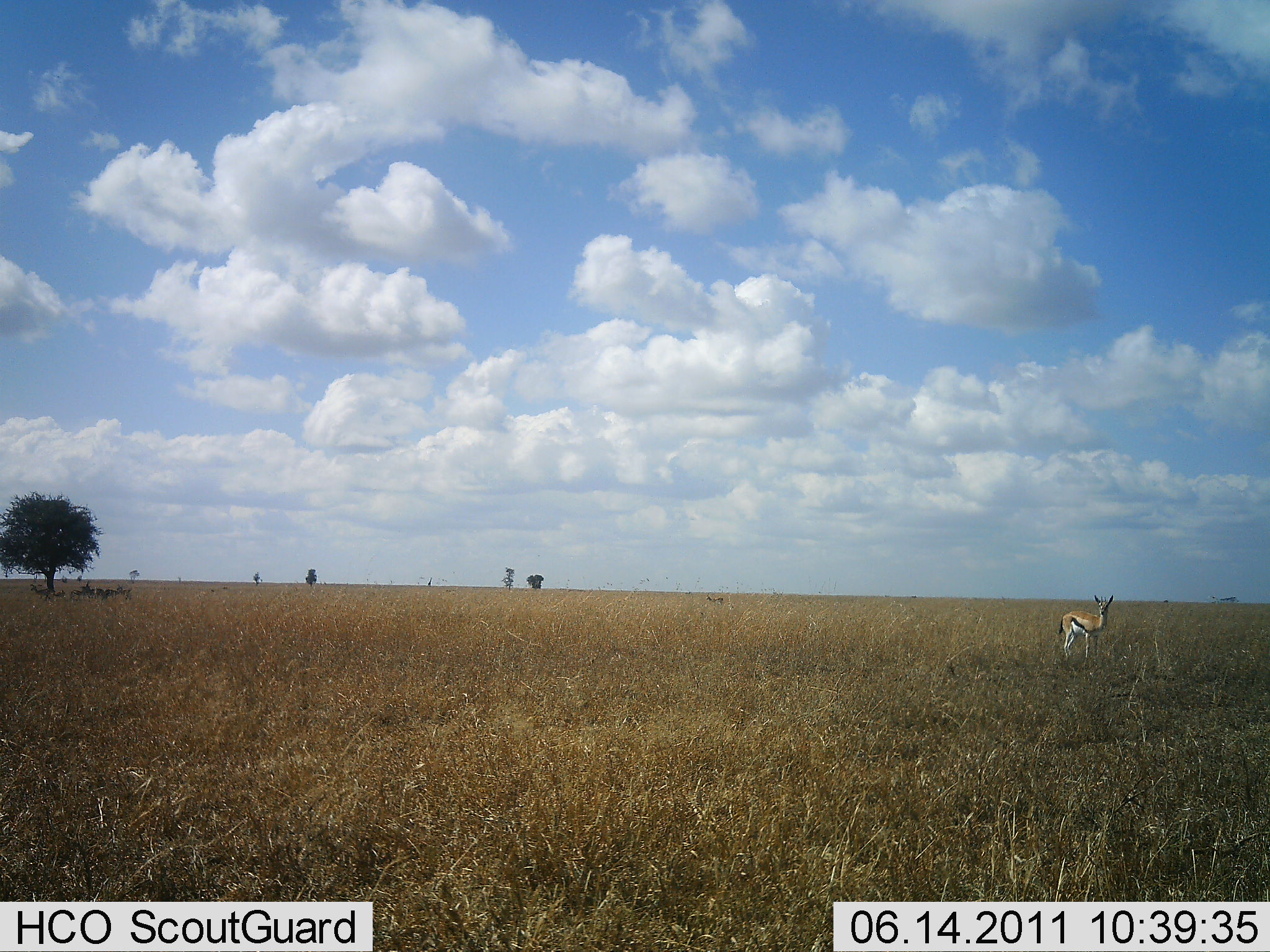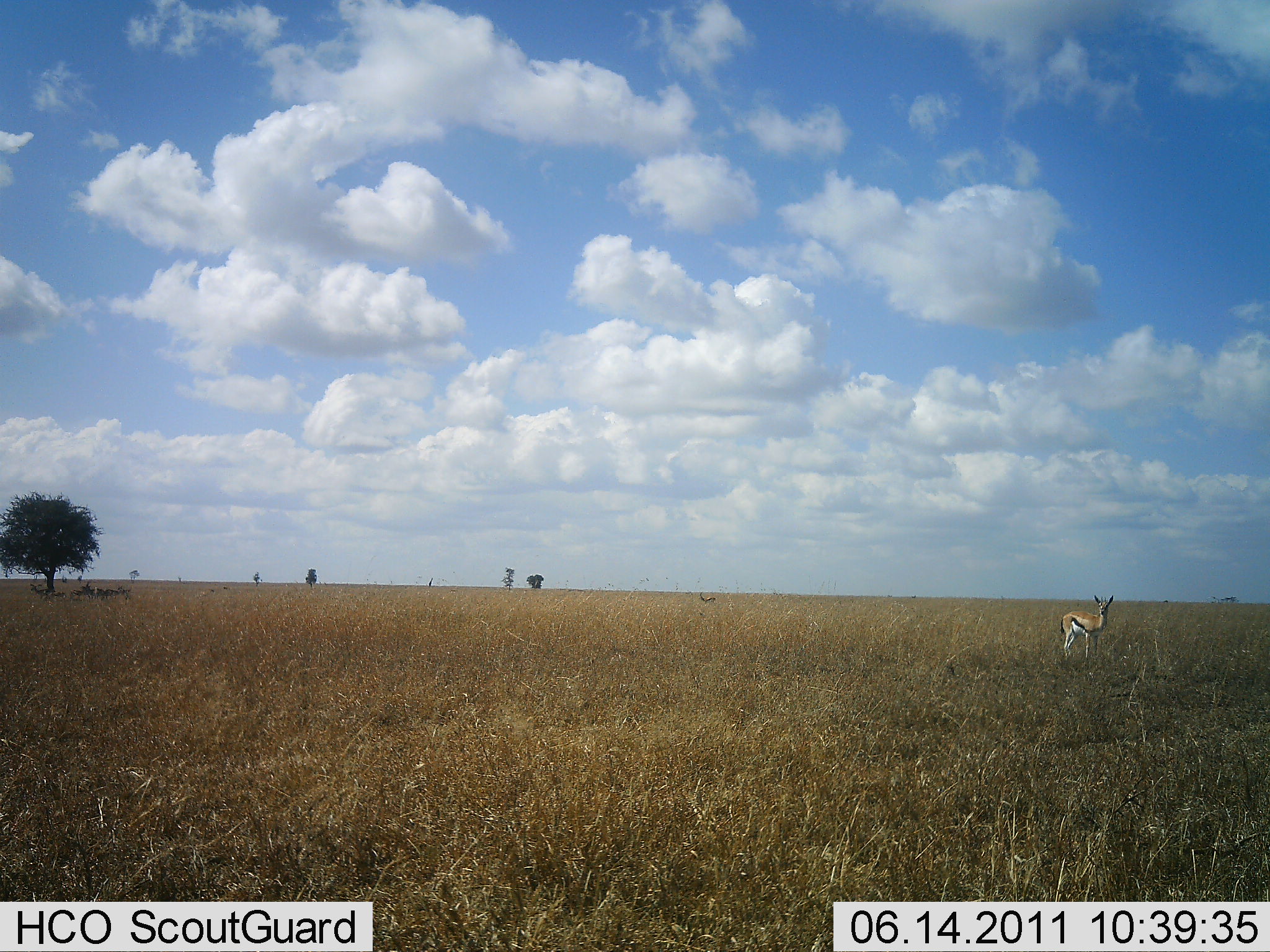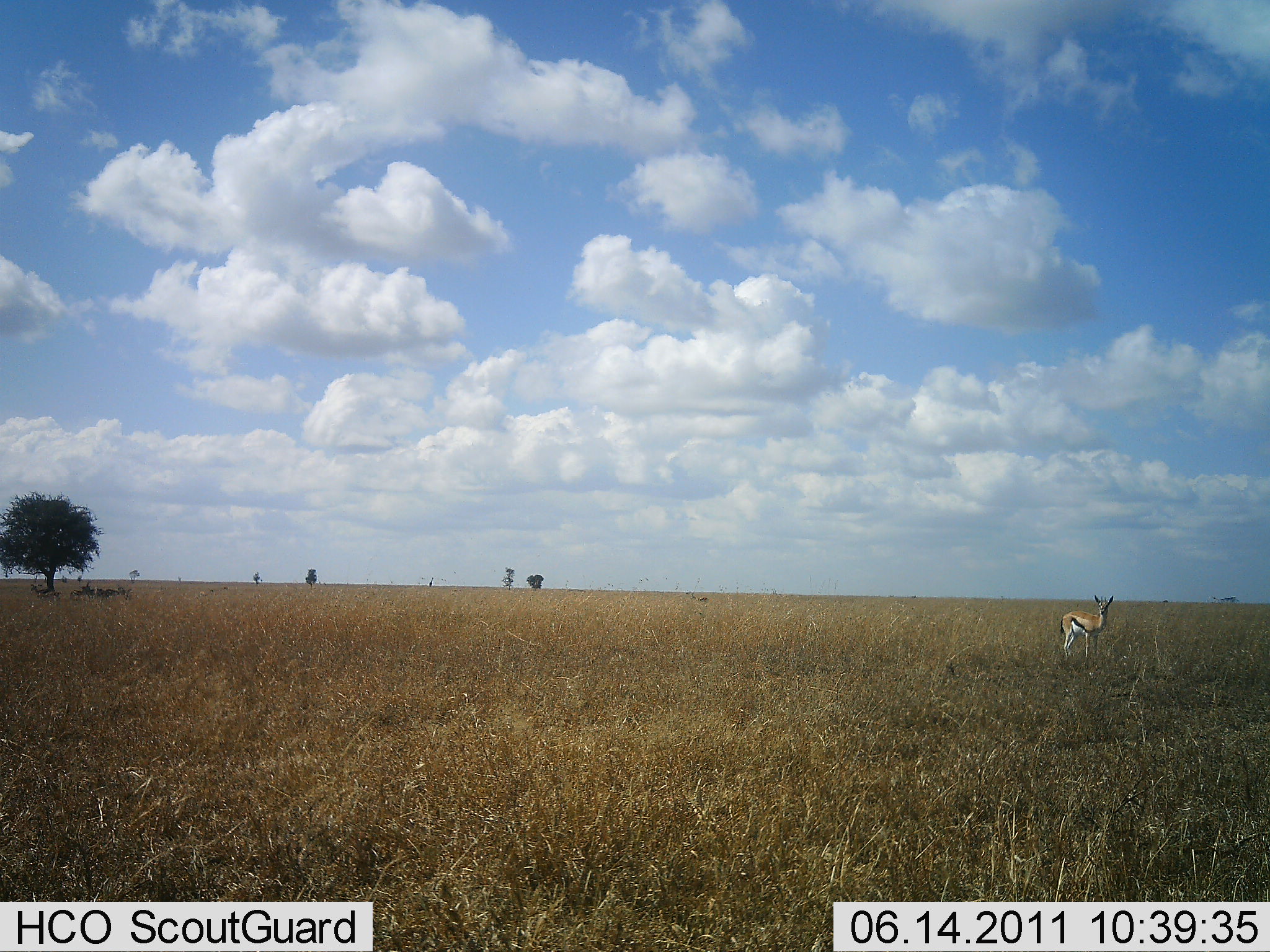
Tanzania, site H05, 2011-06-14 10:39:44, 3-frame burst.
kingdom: Animalia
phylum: Chordata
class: Mammalia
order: Artiodactyla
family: Bovidae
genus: Eudorcas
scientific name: Eudorcas thomsonii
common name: thomson's gazelle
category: gazellethomsons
Gazellethomsons (thomson's gazelle) (Eudorcas thomsonii), count 1. Behavior (volunteer vote fractions): standing 100%, resting 0%, moving 0%, interacting 0%. Young present (vote fraction): 0%. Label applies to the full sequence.